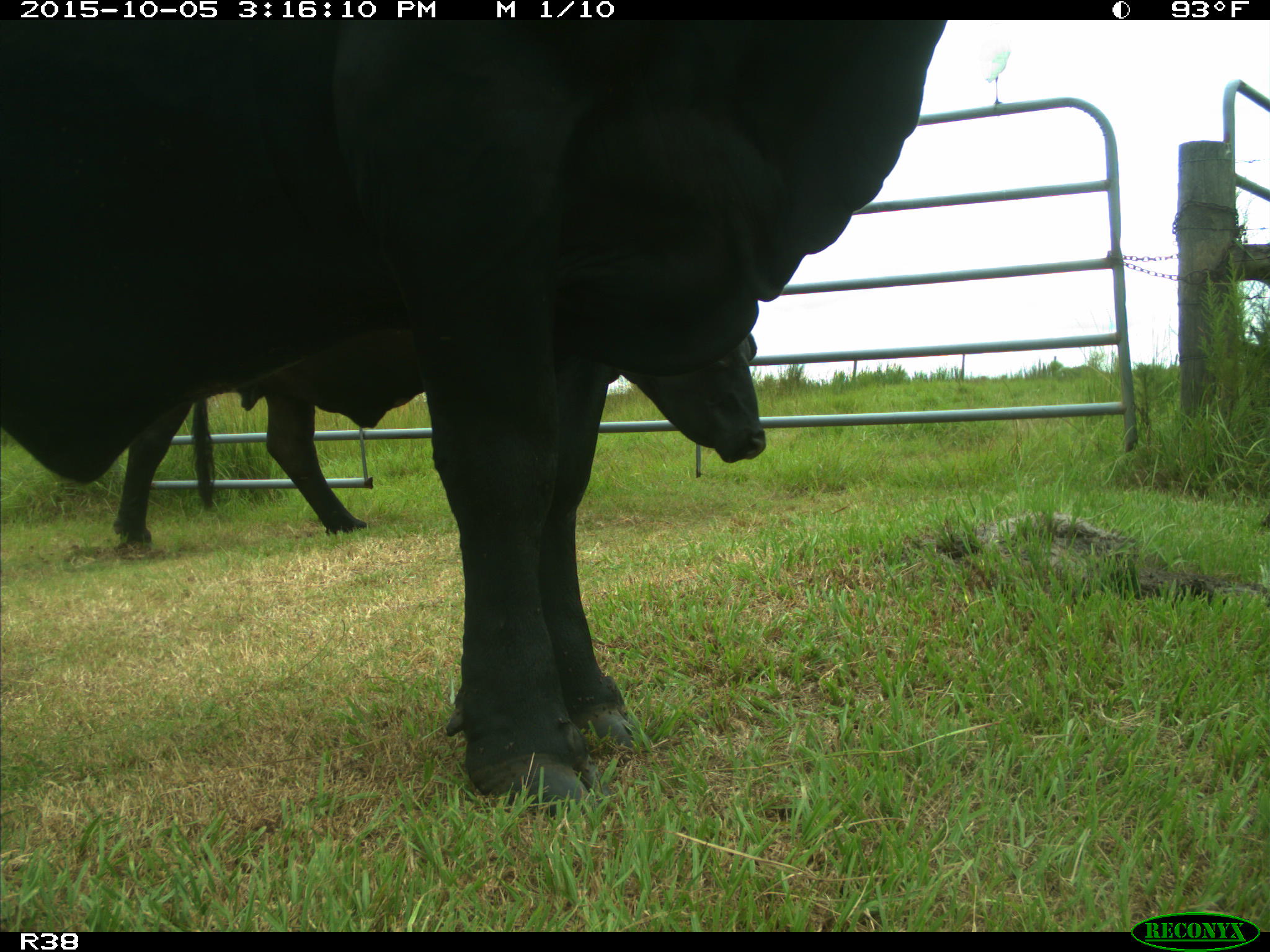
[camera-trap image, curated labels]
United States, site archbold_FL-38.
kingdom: Animalia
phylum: Chordata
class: Mammalia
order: Artiodactyla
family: Bovidae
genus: Bos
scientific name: Bos taurus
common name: domestic cow